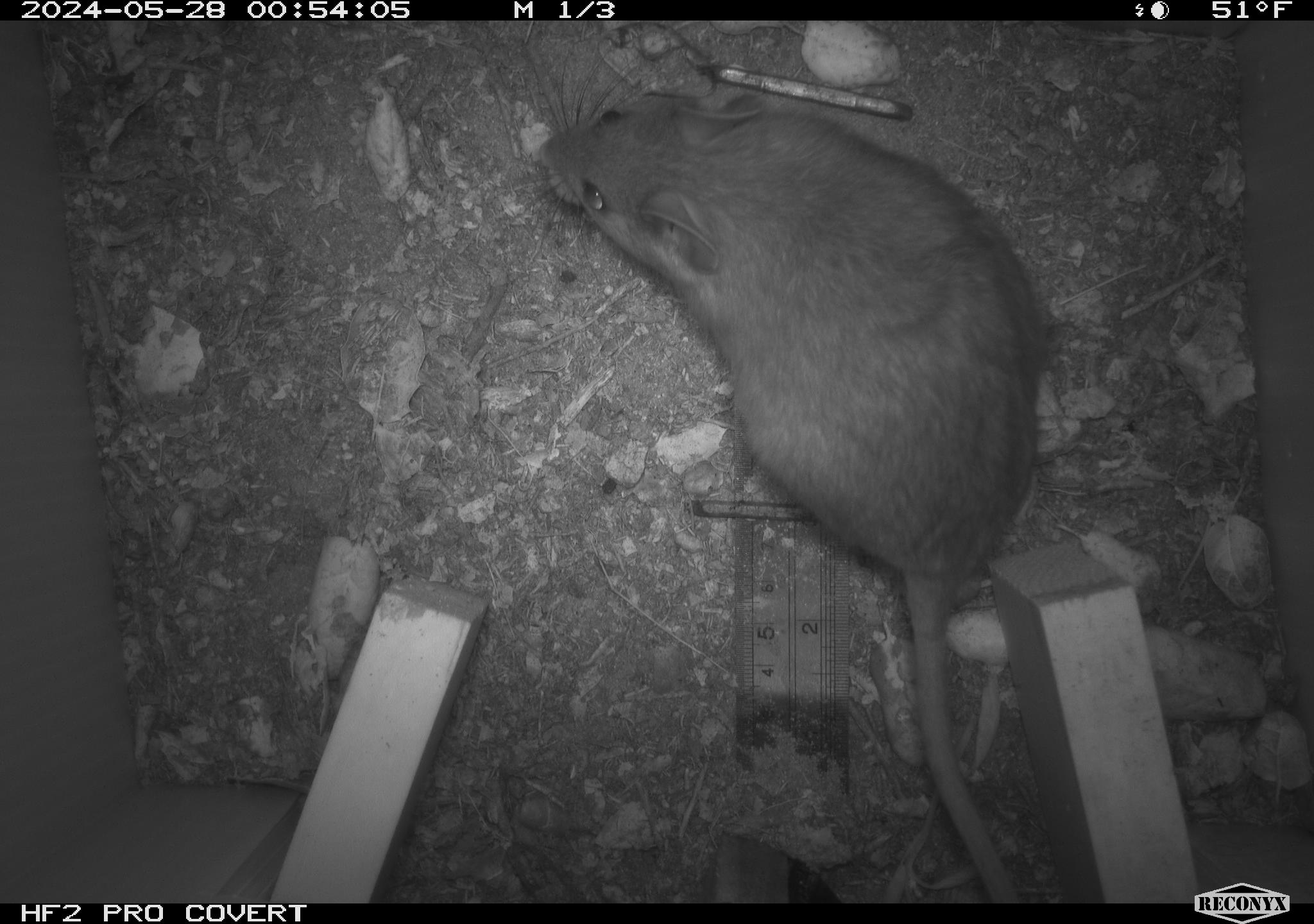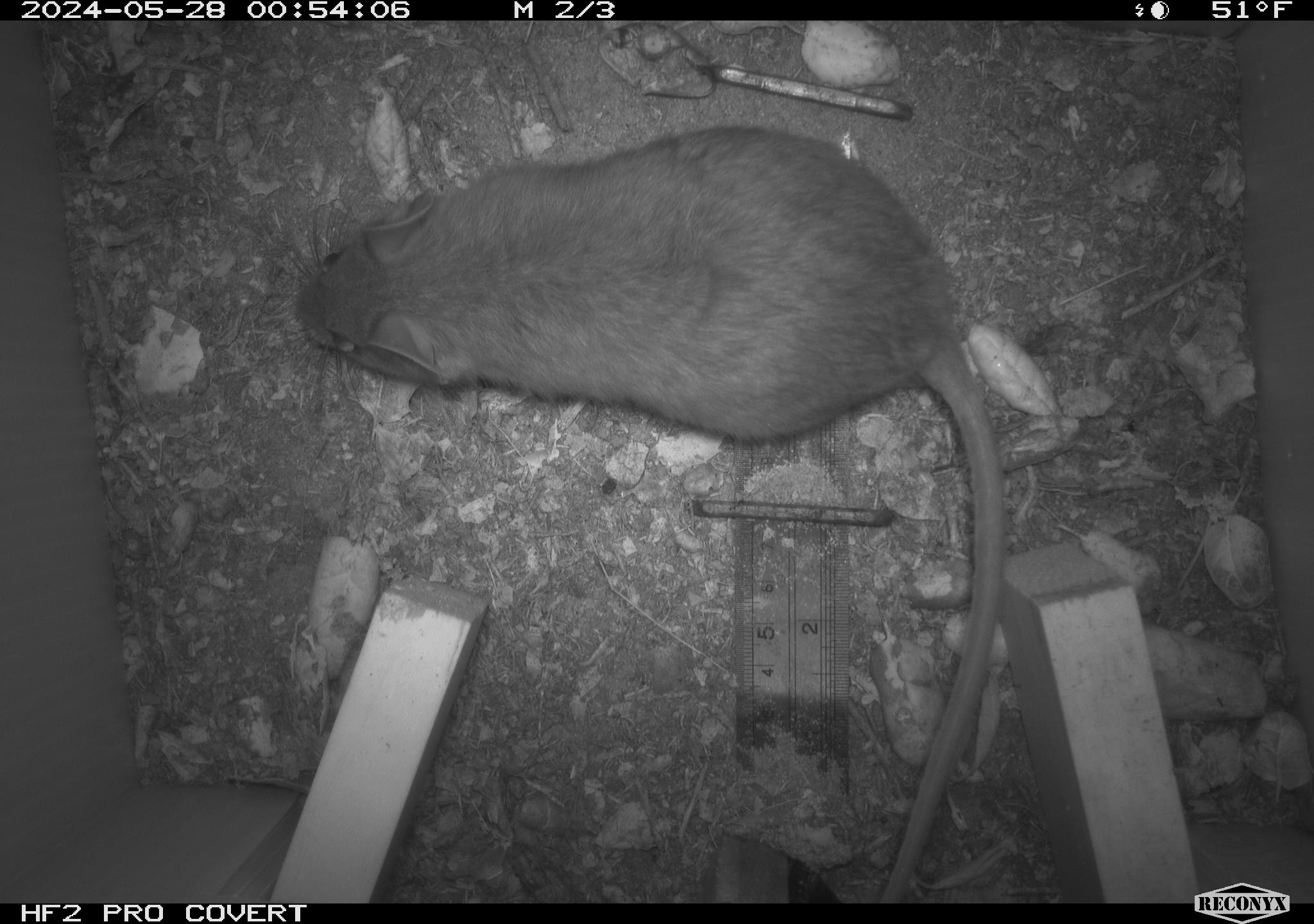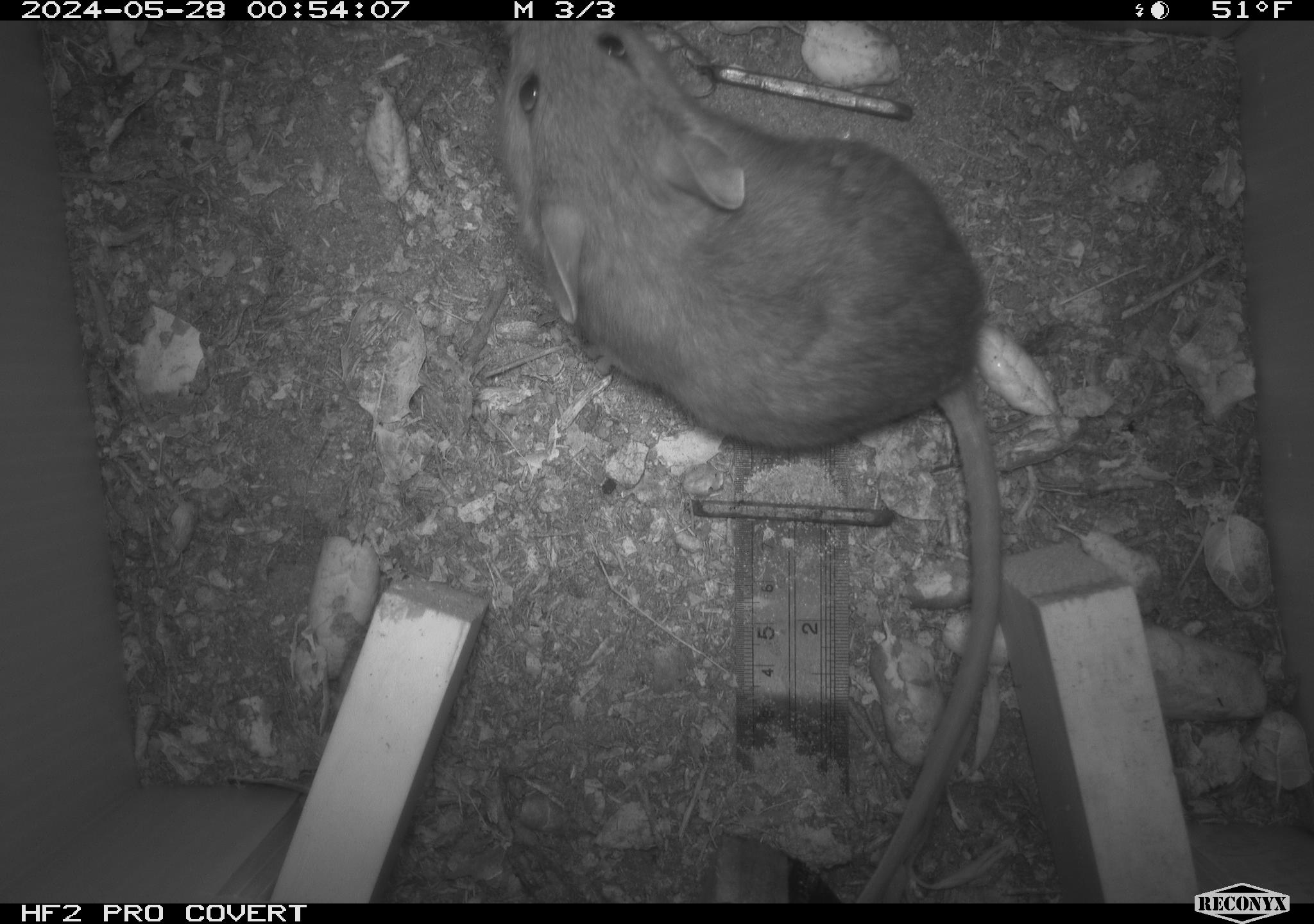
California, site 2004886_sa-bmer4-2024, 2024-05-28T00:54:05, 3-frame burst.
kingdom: Animalia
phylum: Chordata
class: Mammalia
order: Rodentia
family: Muridae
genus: Rattus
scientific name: Rattus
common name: rat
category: rattus species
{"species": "rattus species (rat) (Rattus)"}